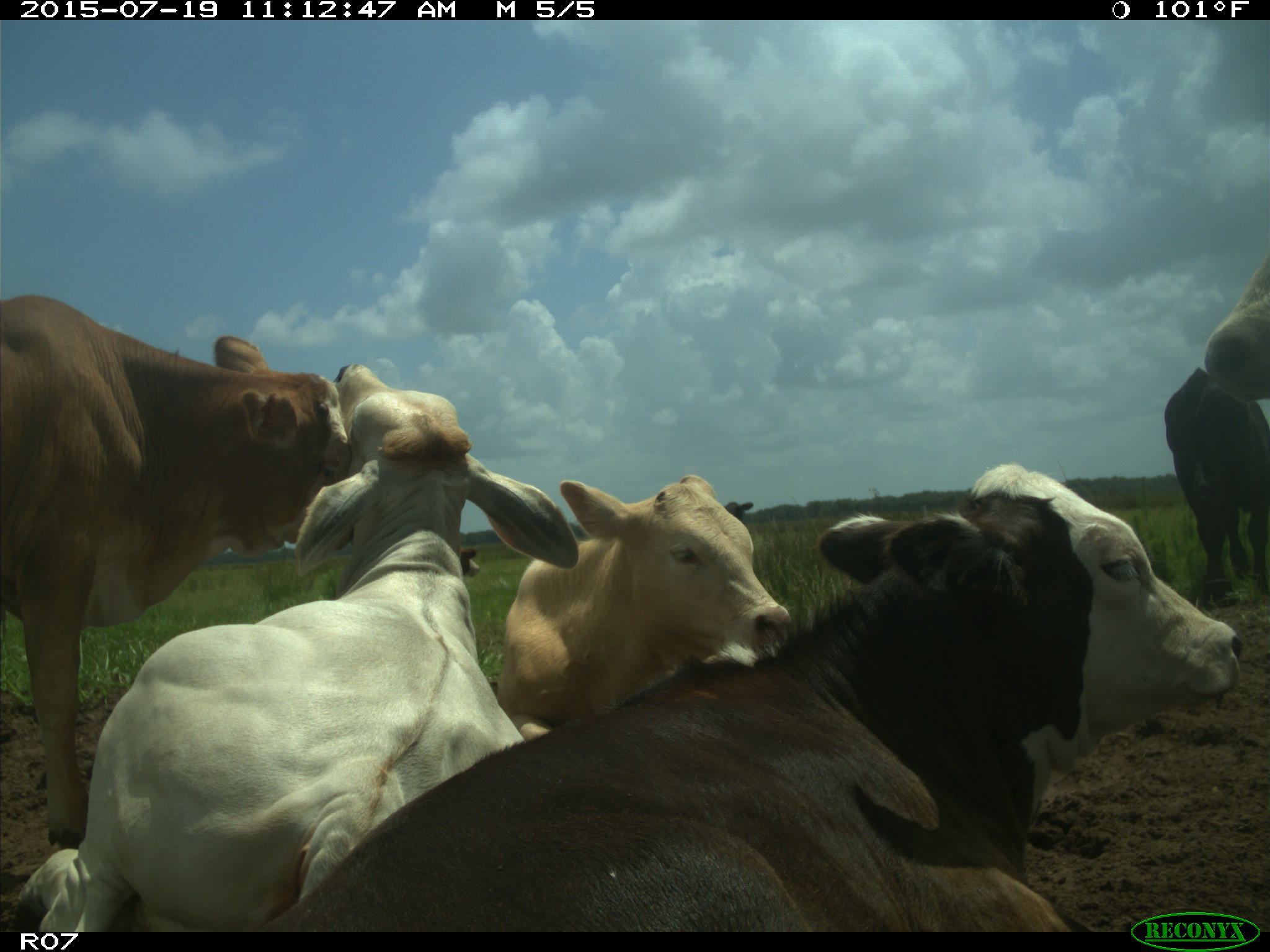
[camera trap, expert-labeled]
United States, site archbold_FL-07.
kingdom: Animalia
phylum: Chordata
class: Mammalia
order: Artiodactyla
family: Bovidae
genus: Bos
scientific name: Bos taurus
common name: domestic cow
Bos taurus (domestic cow).